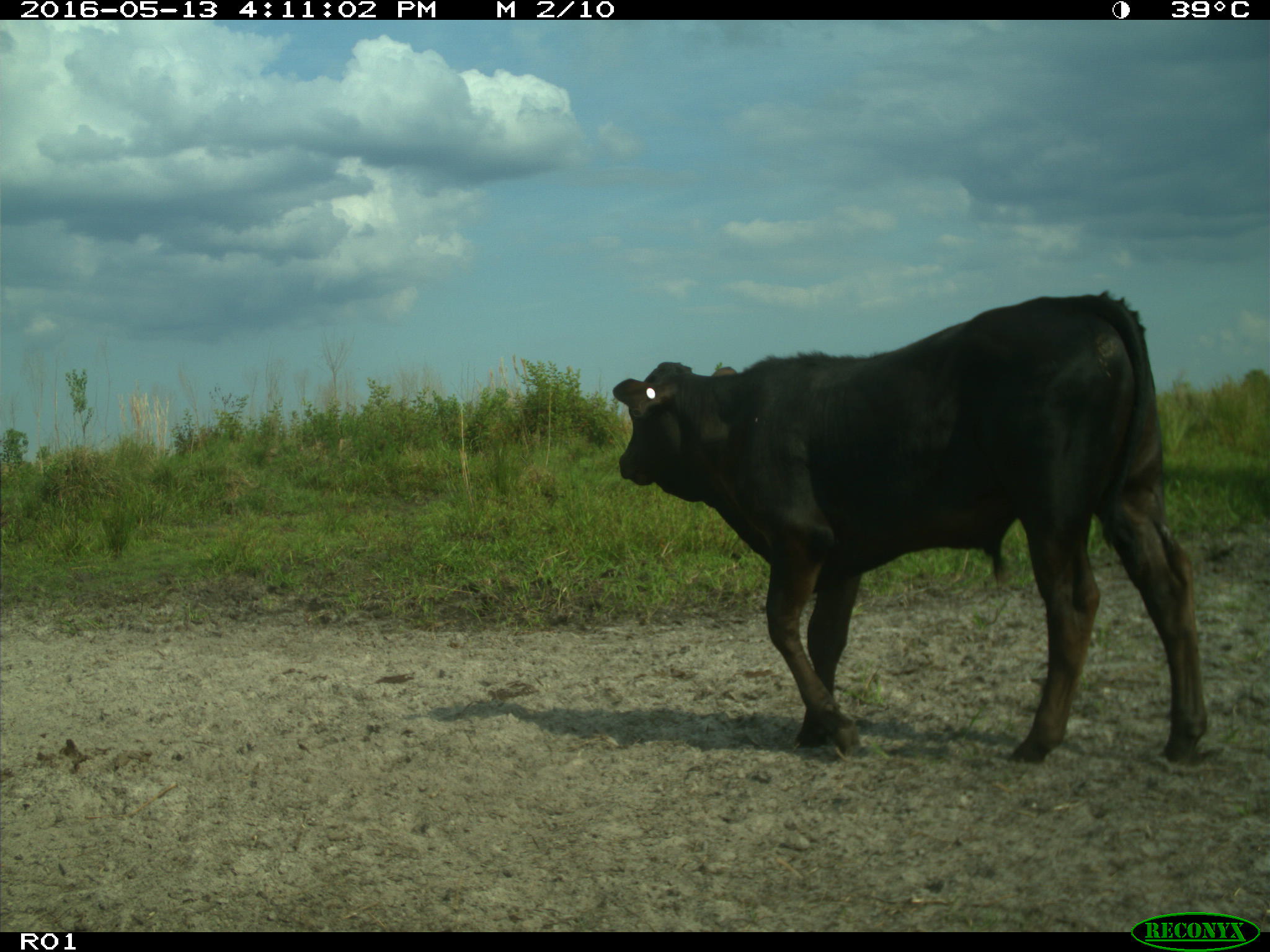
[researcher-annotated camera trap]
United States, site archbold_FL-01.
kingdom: Animalia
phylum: Chordata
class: Mammalia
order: Artiodactyla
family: Bovidae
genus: Bos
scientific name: Bos taurus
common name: domestic cow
Bos taurus (domestic cow).